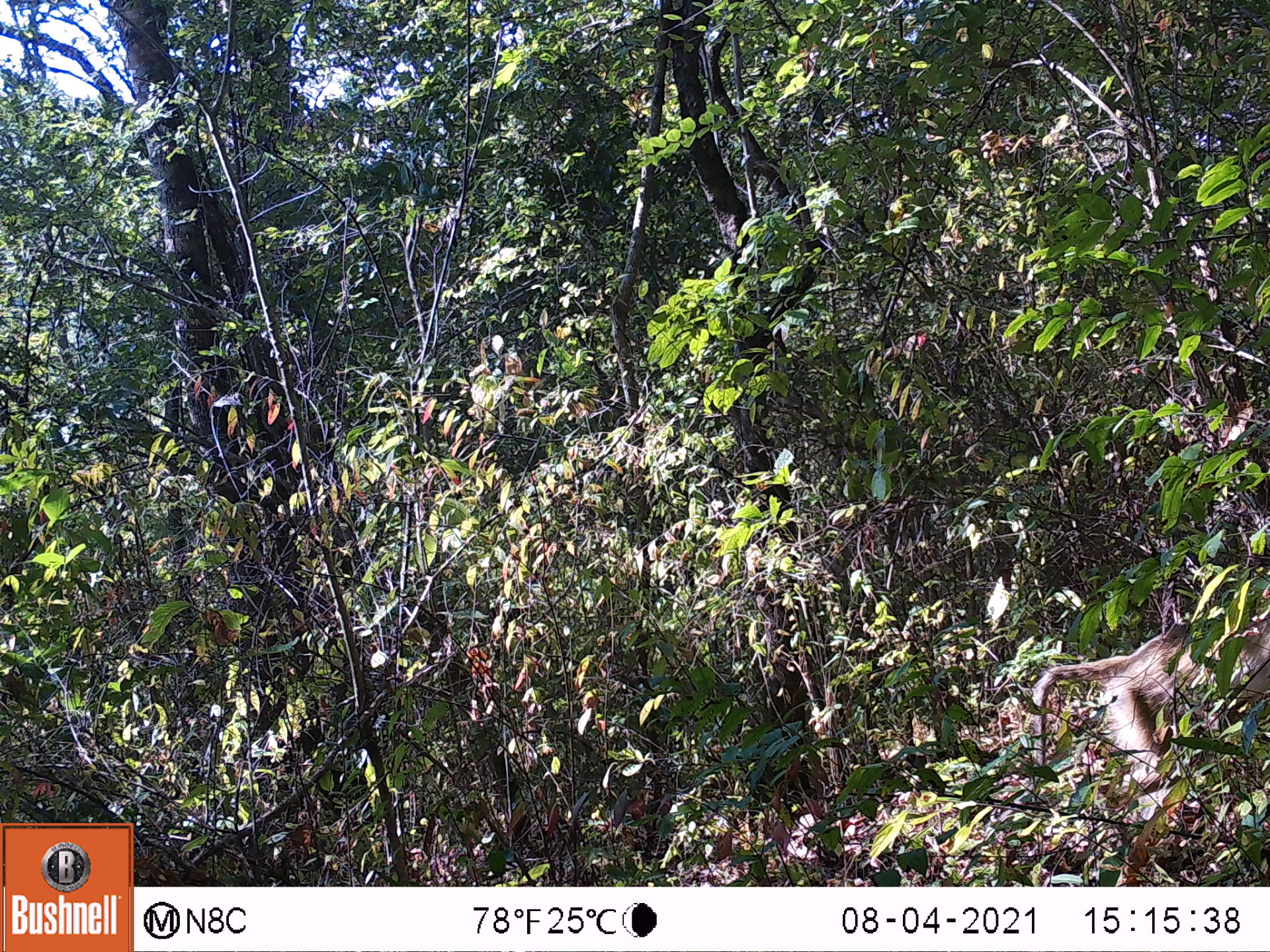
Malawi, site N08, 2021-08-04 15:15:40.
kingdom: Animalia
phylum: Chordata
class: Mammalia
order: Primates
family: Cercopithecidae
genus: Papio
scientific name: Papio cynocephalus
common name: yellow baboon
Yellow baboon (Papio cynocephalus), count 1.